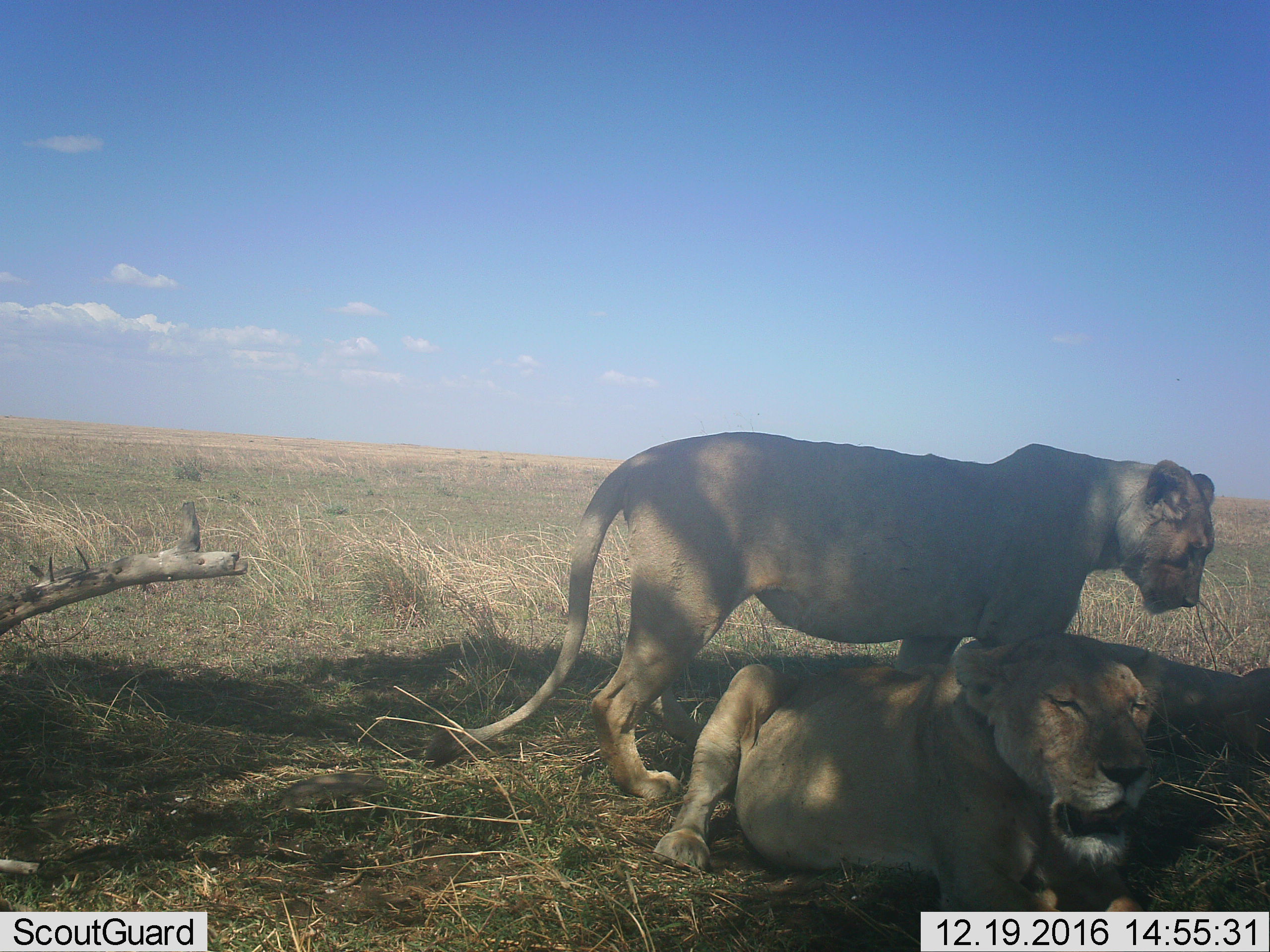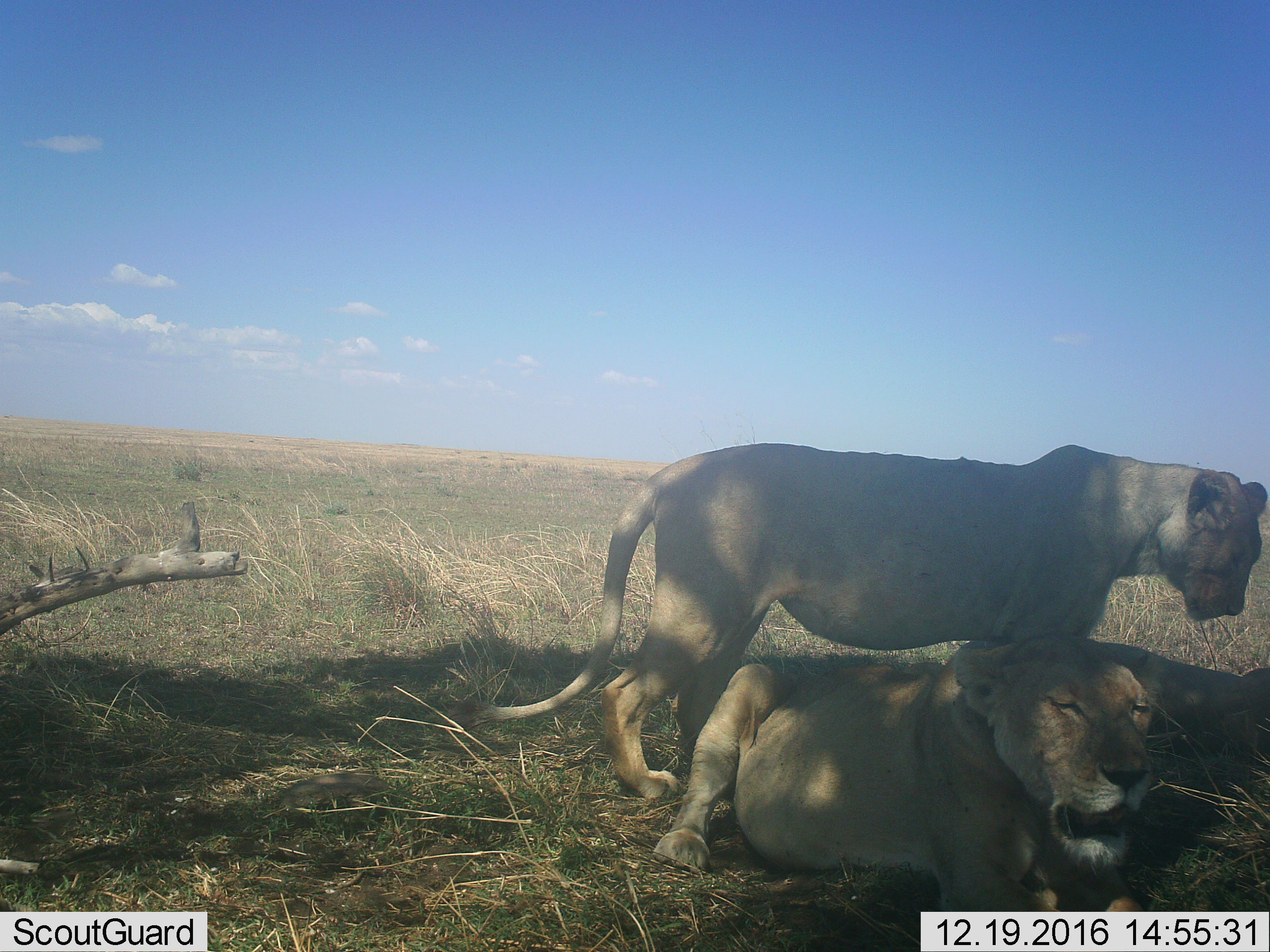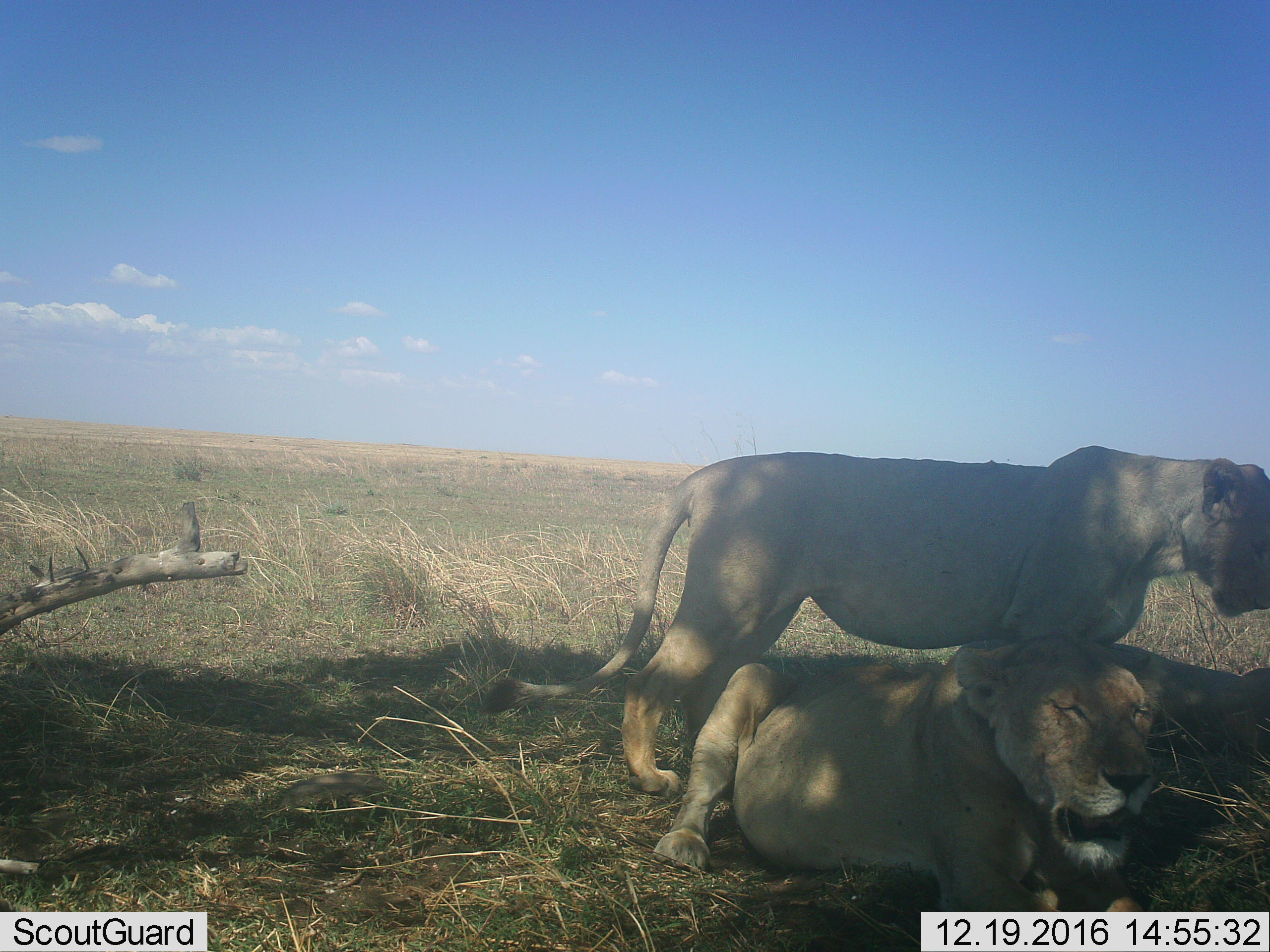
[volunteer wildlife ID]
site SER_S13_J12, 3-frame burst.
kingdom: Animalia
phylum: Chordata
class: Mammalia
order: Carnivora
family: Felidae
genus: Panthera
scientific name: Panthera leo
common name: lion female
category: lionfemale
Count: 2.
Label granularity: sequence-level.